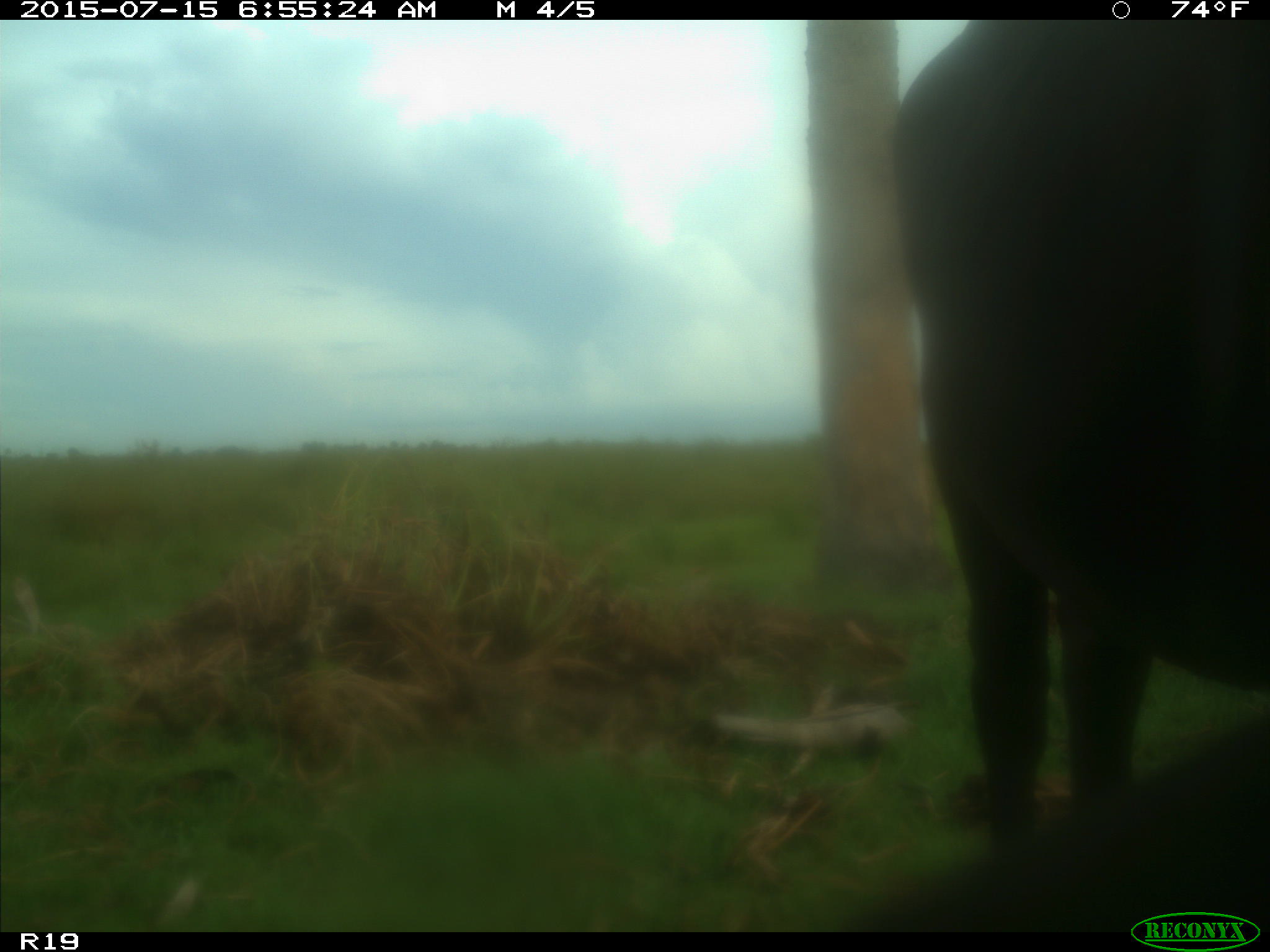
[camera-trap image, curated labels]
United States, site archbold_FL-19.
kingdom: Animalia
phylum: Chordata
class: Mammalia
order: Artiodactyla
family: Bovidae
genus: Bos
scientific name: Bos taurus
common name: domestic cow